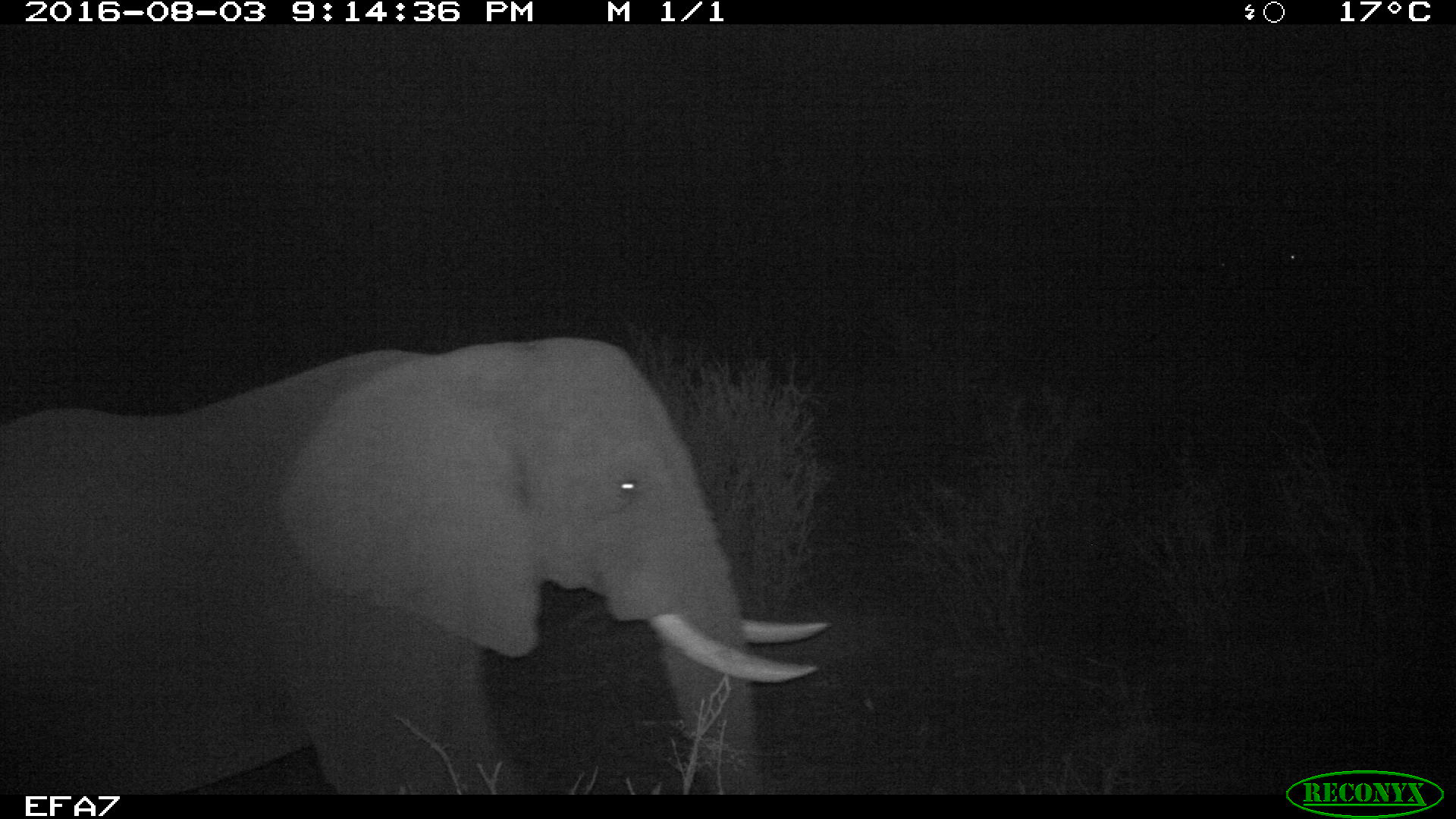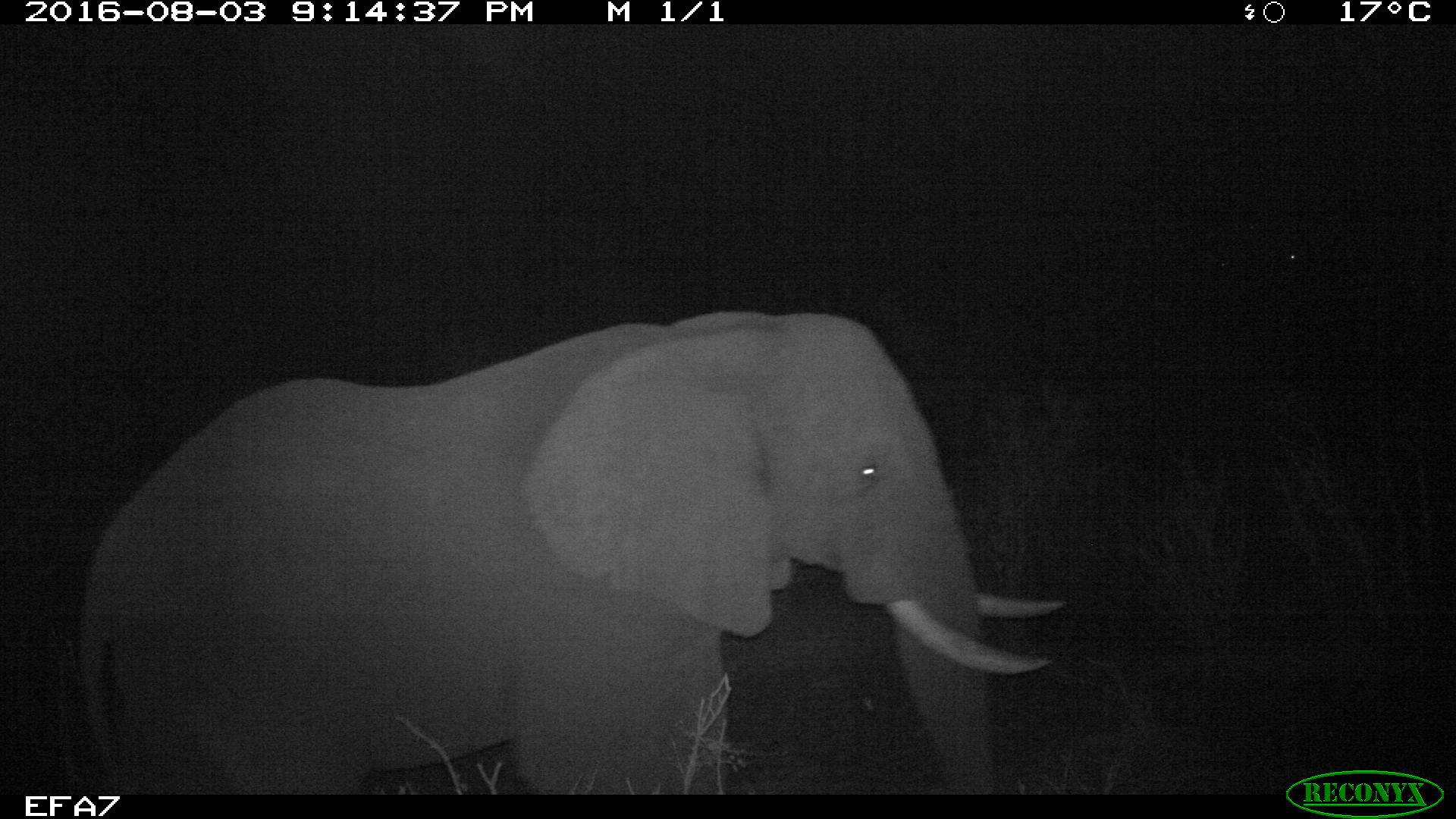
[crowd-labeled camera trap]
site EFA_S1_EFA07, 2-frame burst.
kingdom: Animalia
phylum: Chordata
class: Mammalia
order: Proboscidea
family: Elephantidae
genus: Loxodonta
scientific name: Loxodonta africana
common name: african bush elephant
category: elephant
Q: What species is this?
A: Elephant (african bush elephant) (Loxodonta africana).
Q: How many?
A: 1.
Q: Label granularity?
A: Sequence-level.